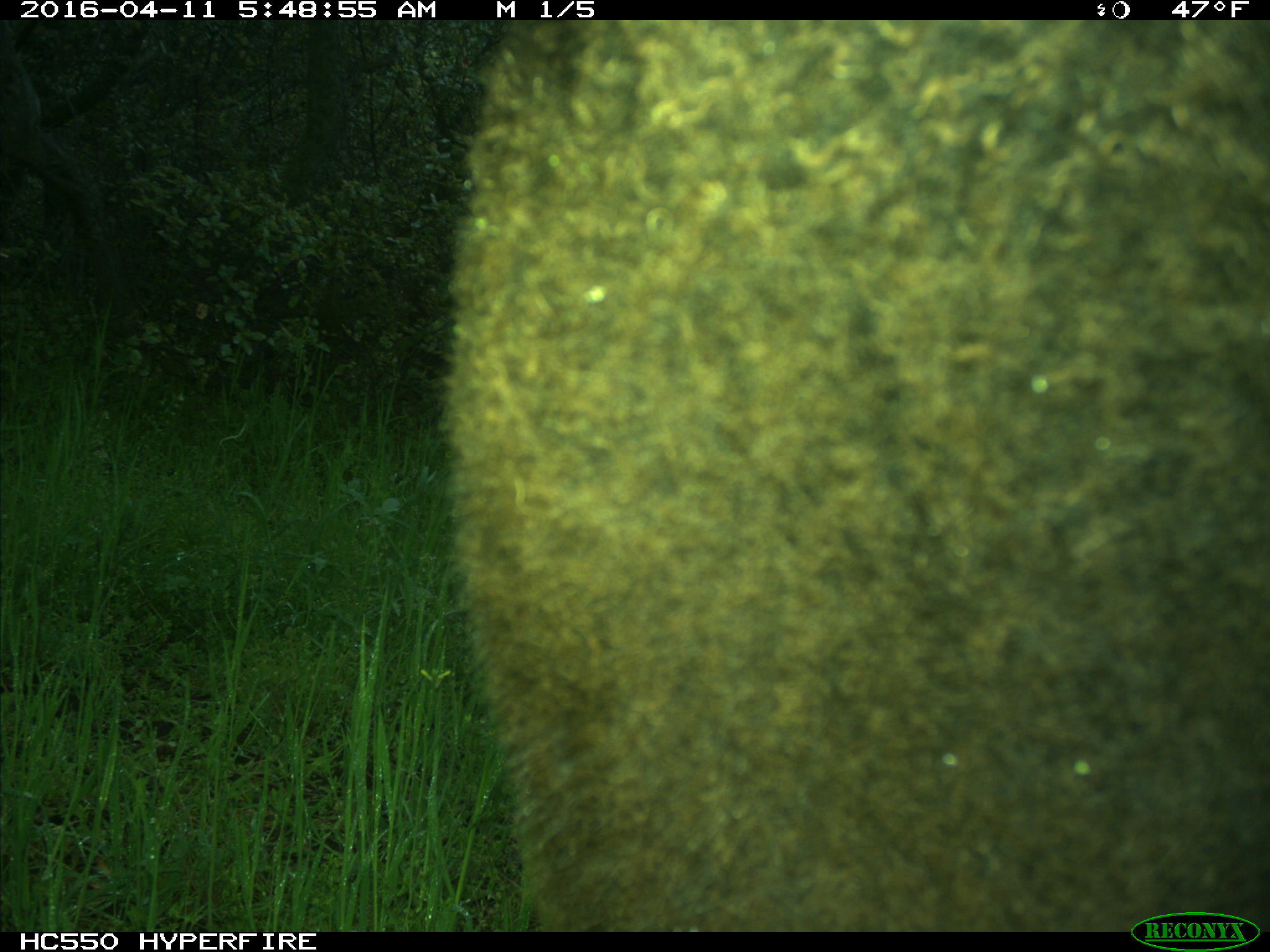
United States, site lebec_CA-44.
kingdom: Animalia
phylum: Chordata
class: Mammalia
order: Artiodactyla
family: Bovidae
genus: Bos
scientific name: Bos taurus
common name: domestic cow